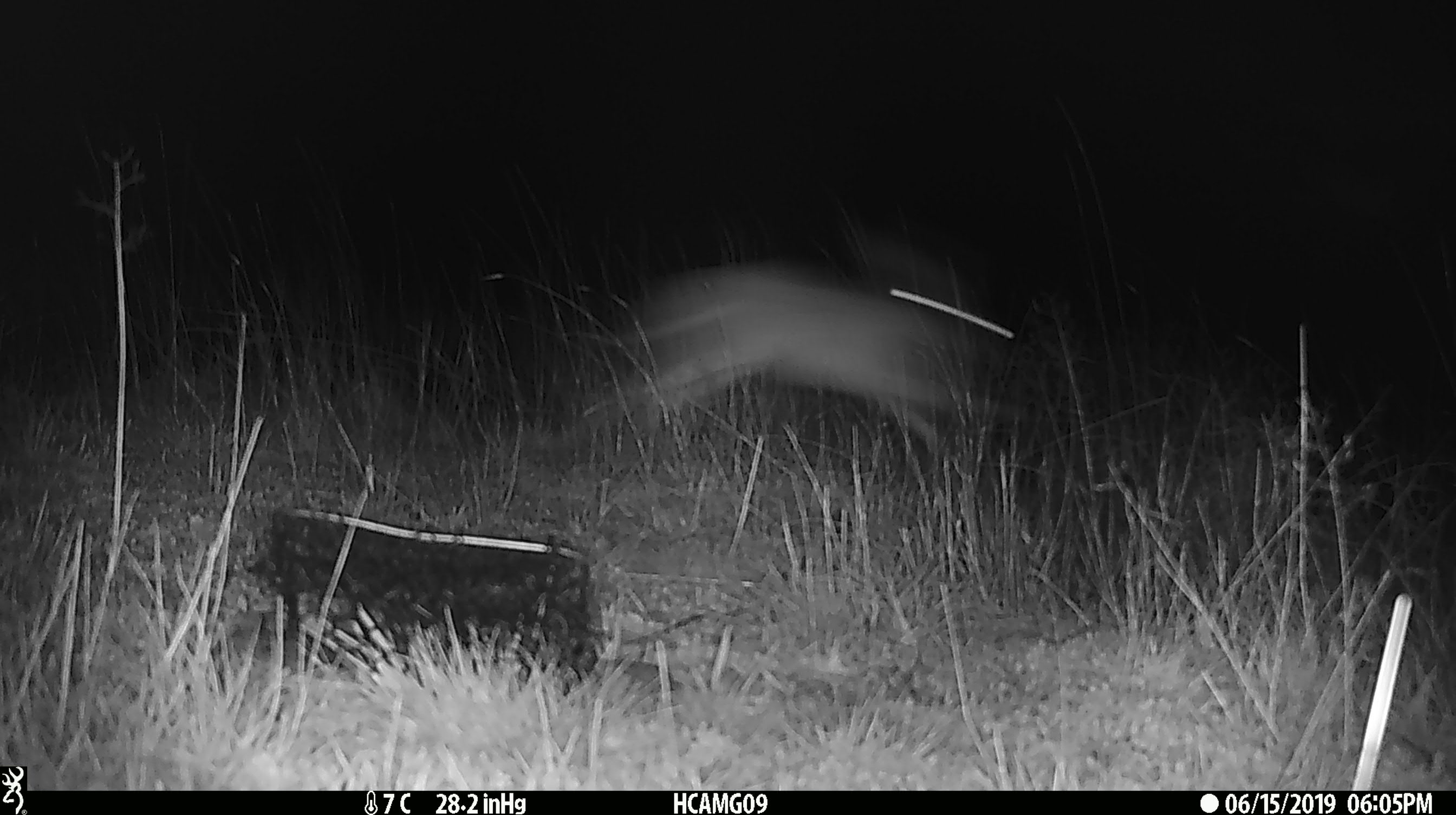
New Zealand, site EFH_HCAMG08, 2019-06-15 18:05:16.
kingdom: Animalia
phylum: Chordata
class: Mammalia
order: Lagomorpha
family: Leporidae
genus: Lepus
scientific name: Lepus europaeus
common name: brown hare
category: hare